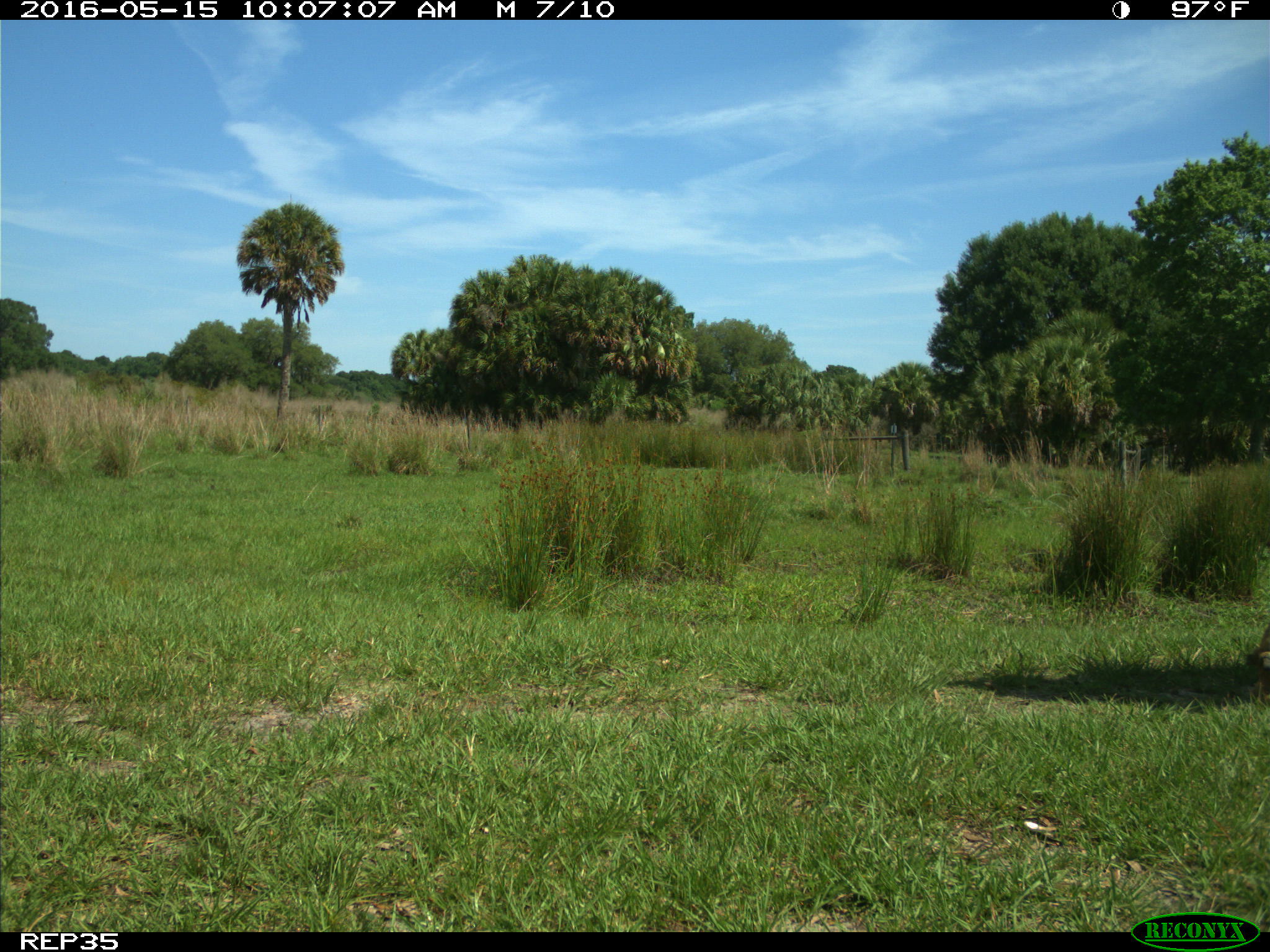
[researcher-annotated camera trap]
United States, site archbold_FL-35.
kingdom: Animalia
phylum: Chordata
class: Mammalia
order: Artiodactyla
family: Bovidae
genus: Bos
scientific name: Bos taurus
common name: domestic cow